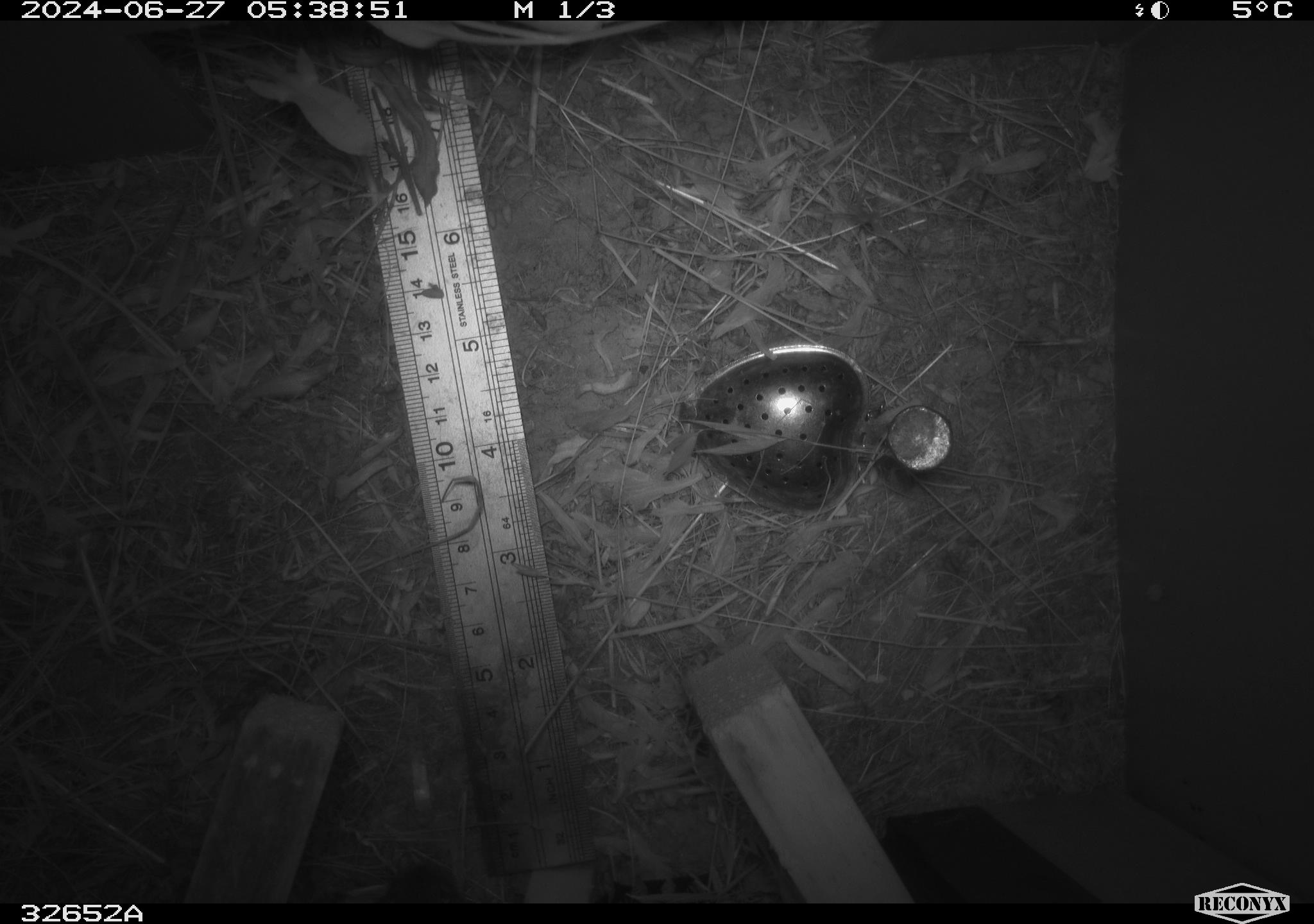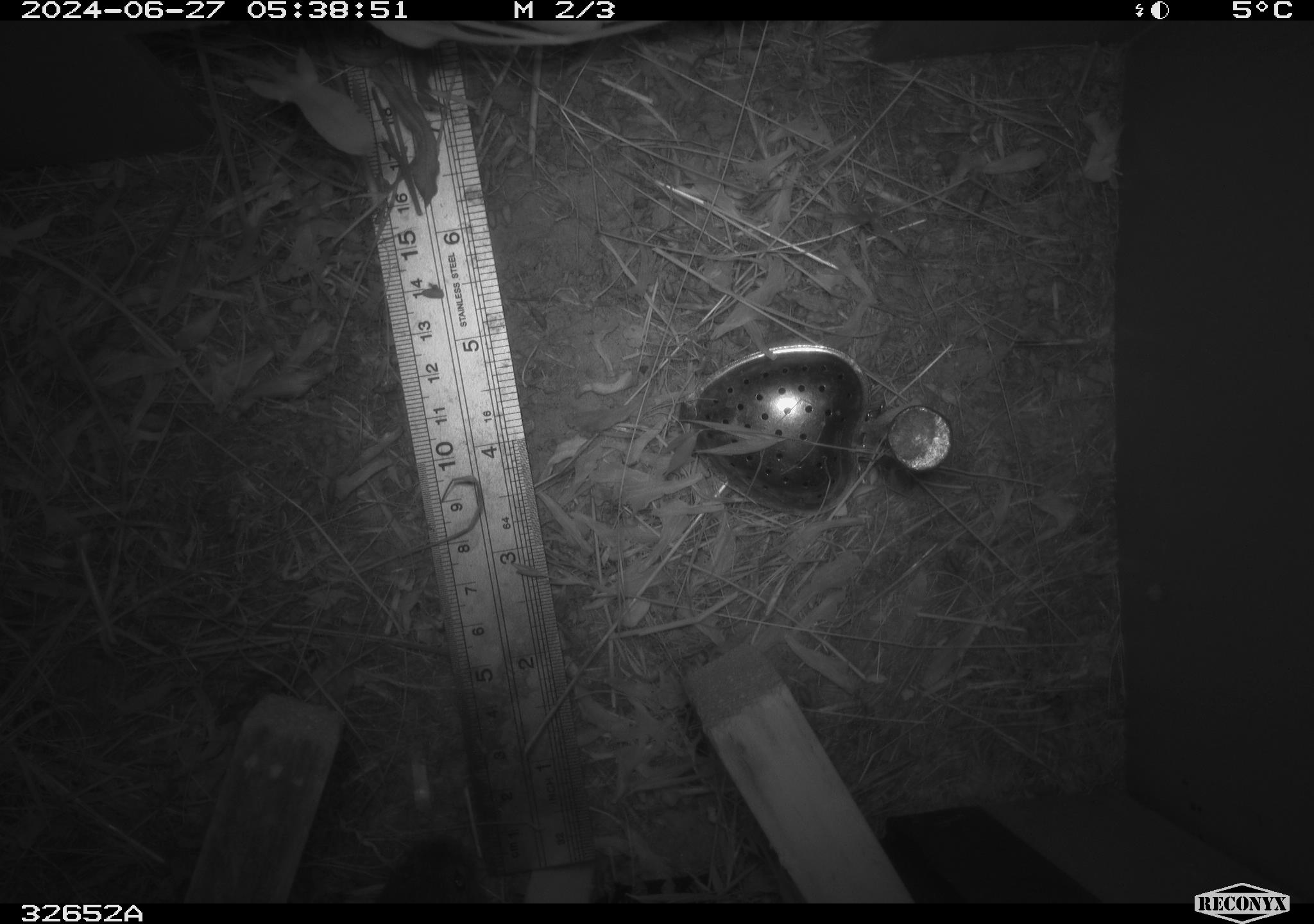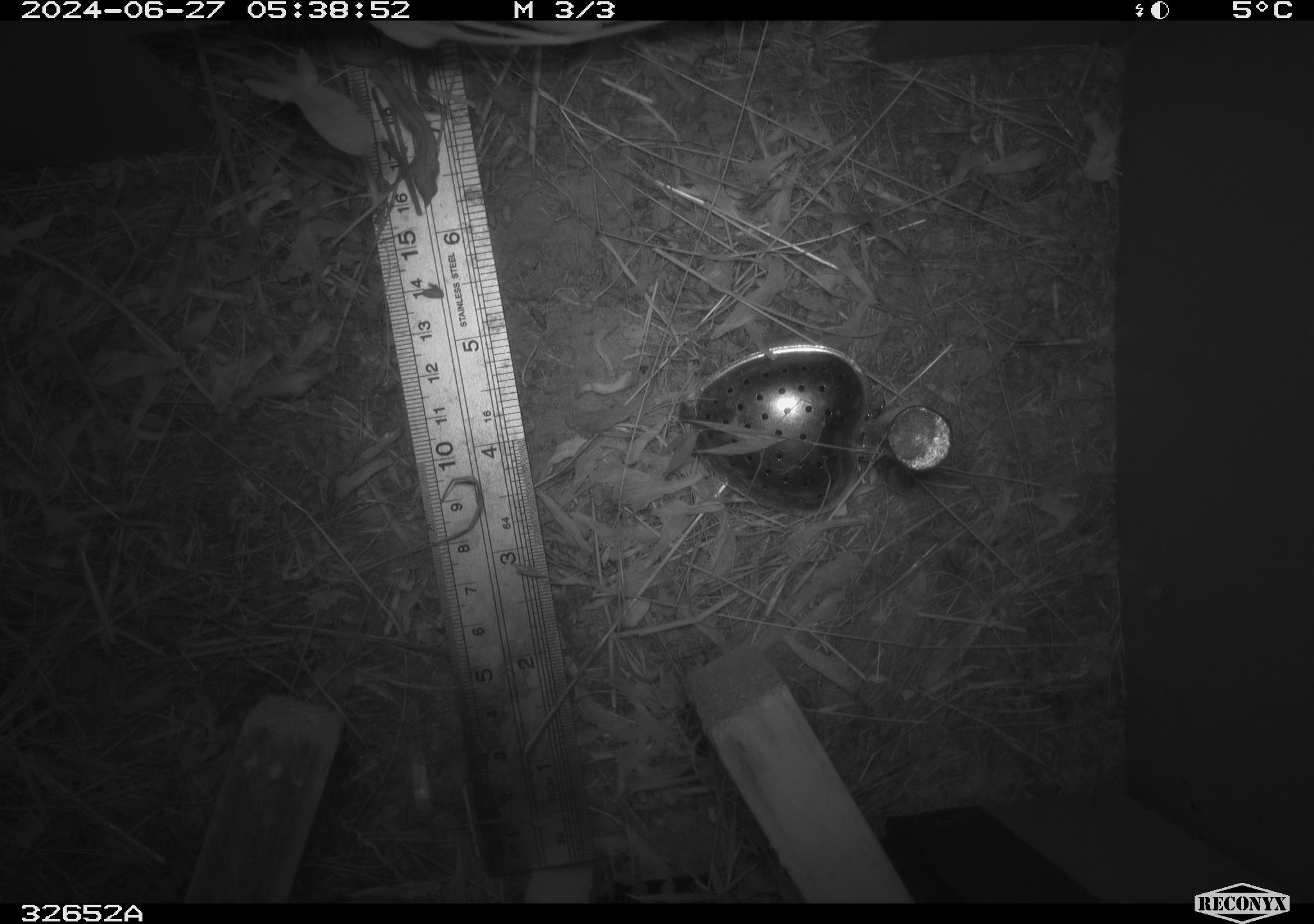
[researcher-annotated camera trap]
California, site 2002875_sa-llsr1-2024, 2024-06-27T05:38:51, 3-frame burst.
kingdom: Animalia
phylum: Chordata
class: Mammalia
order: Rodentia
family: Cricetidae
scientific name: Arvicolinae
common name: voles, lemmings, and muskrats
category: arvicolinae subfamily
Arvicolinae subfamily (voles, lemmings, and muskrats) (Arvicolinae).